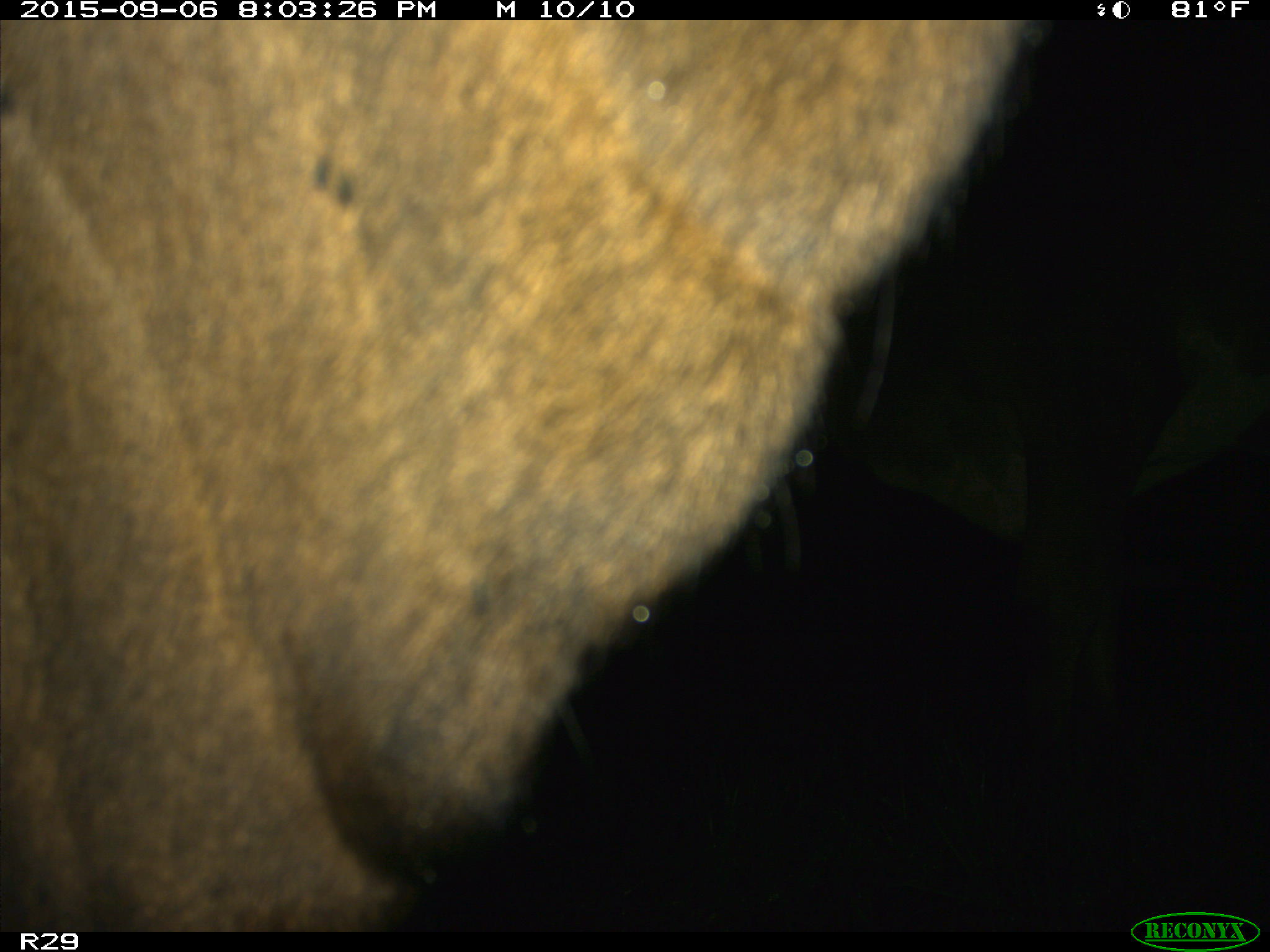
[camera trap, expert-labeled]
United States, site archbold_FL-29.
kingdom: Animalia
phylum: Chordata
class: Mammalia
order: Artiodactyla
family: Bovidae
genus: Bos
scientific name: Bos taurus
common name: domestic cow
Bos taurus (domestic cow).